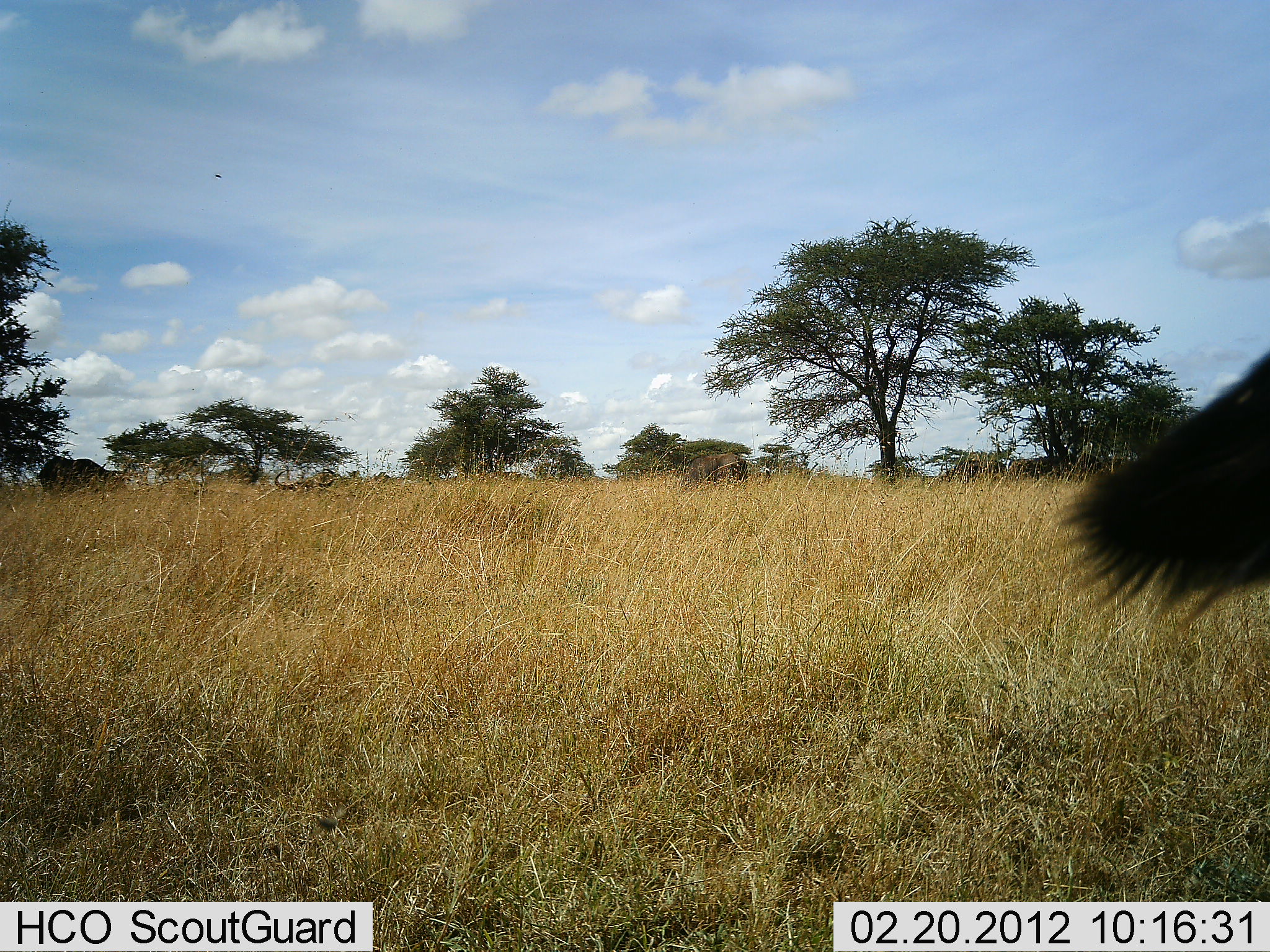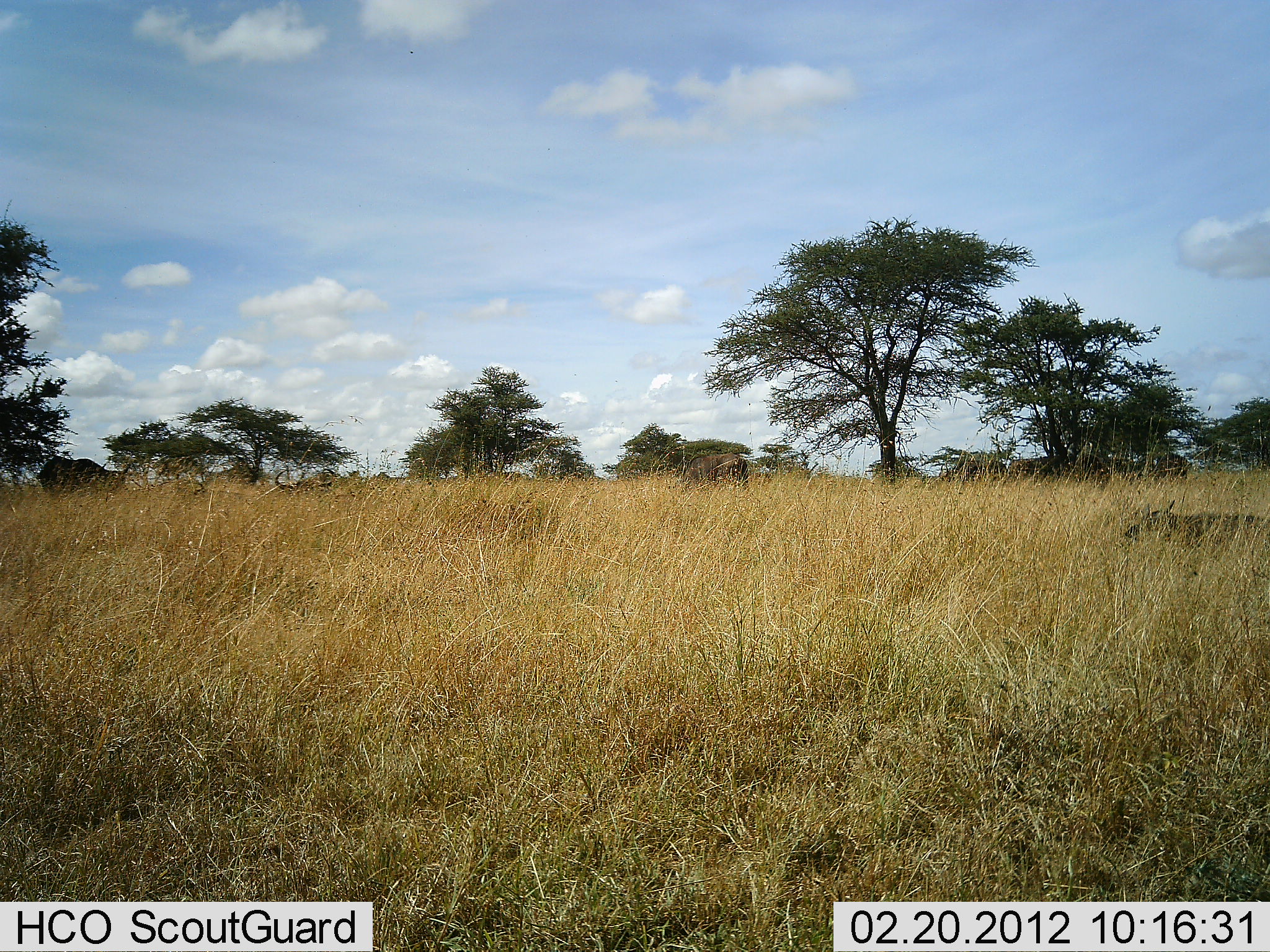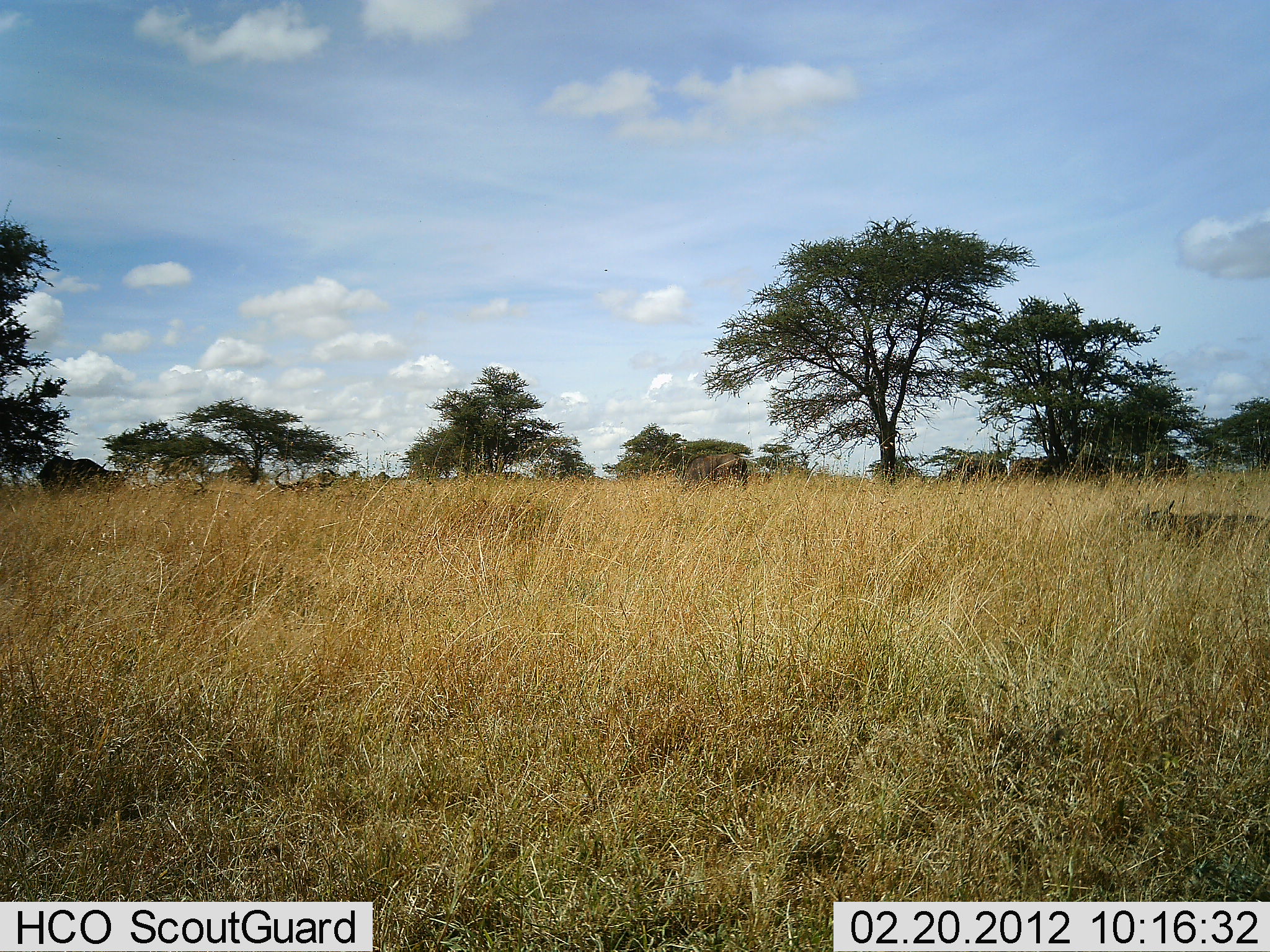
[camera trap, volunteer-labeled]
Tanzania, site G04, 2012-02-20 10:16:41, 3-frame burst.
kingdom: Animalia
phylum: Chordata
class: Mammalia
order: Artiodactyla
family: Bovidae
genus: Connochaetes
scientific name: Connochaetes taurinus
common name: blue wildebeest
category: wildebeest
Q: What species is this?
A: Wildebeest (blue wildebeest) (Connochaetes taurinus).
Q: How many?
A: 3.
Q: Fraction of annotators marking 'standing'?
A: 83%.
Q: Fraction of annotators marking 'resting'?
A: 83%.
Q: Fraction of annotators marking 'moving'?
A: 33%.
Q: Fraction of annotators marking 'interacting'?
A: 0%.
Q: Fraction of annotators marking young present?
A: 17%.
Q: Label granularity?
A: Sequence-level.